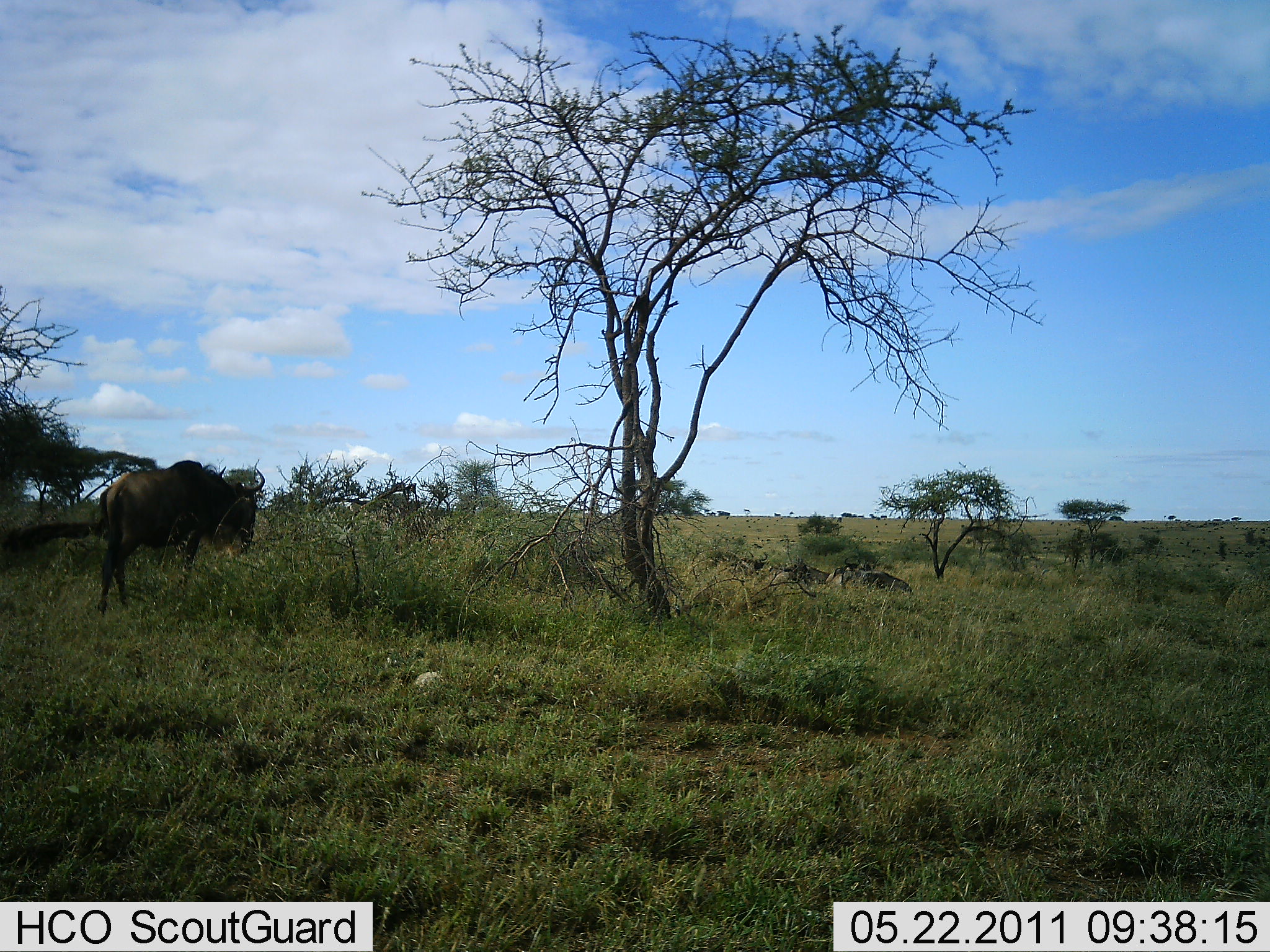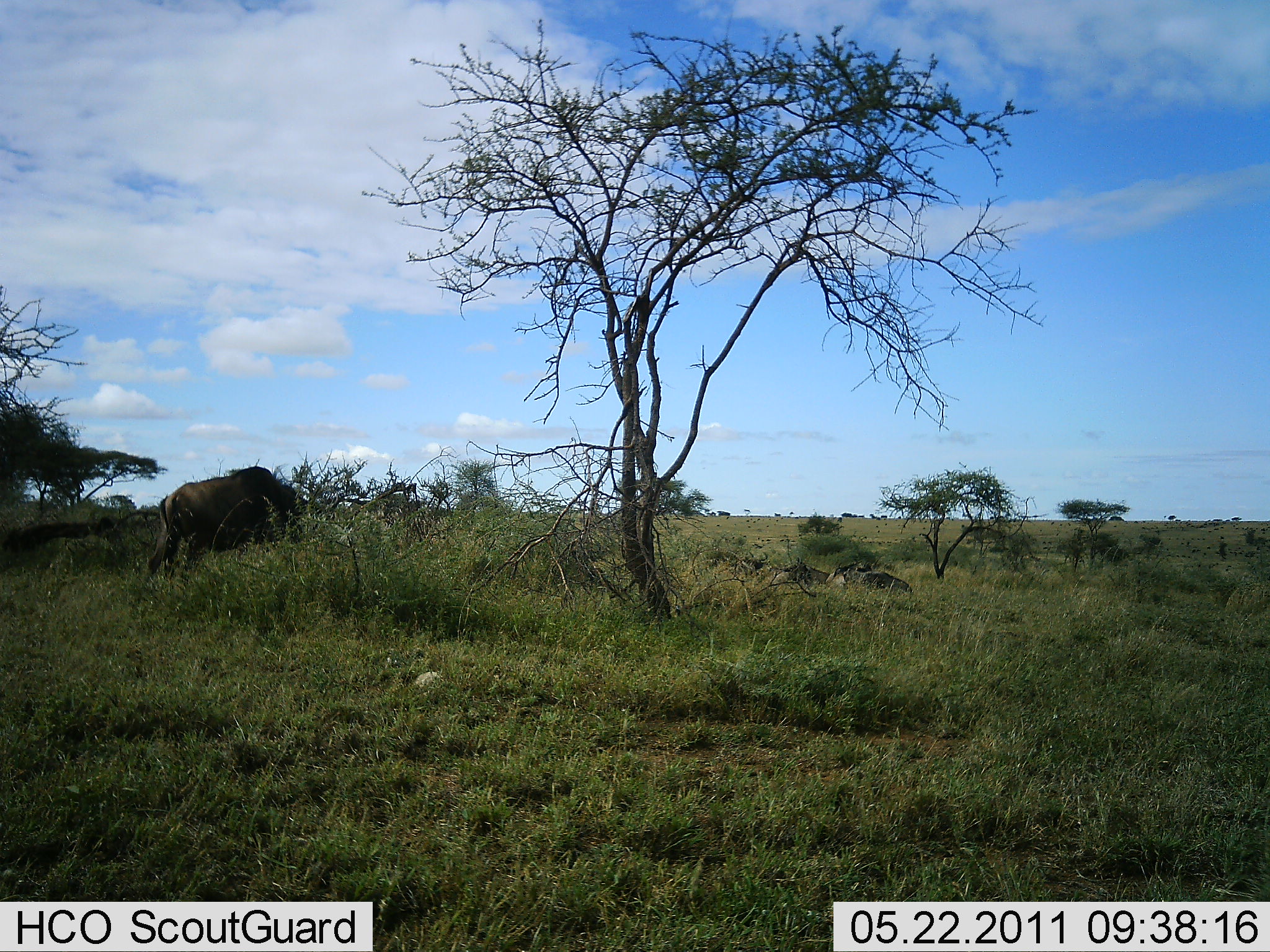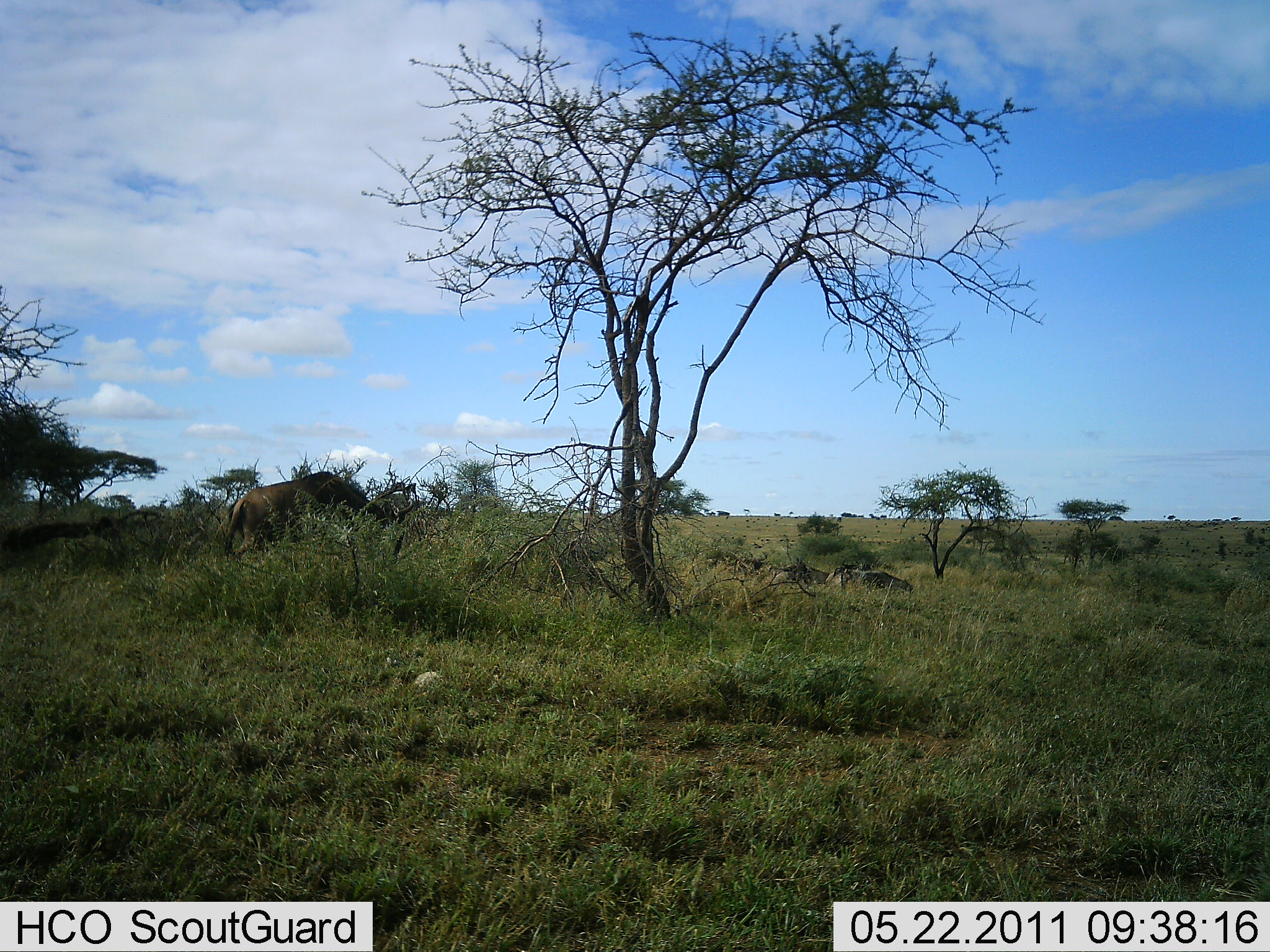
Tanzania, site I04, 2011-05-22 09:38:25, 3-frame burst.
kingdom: Animalia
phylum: Chordata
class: Mammalia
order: Artiodactyla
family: Bovidae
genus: Connochaetes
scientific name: Connochaetes taurinus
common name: blue wildebeest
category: wildebeest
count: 1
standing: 12%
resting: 19%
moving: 100%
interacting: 0%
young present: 0%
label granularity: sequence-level